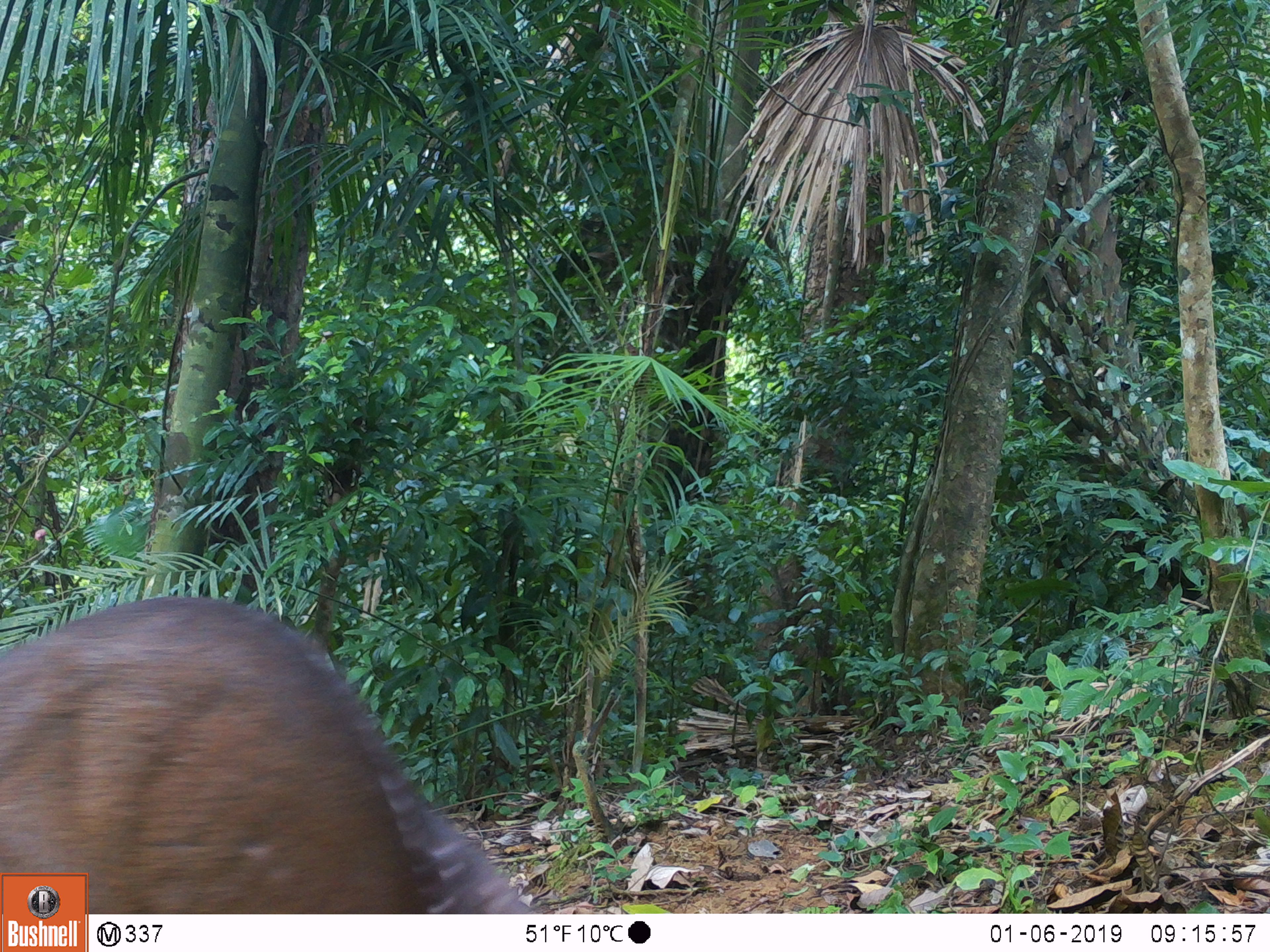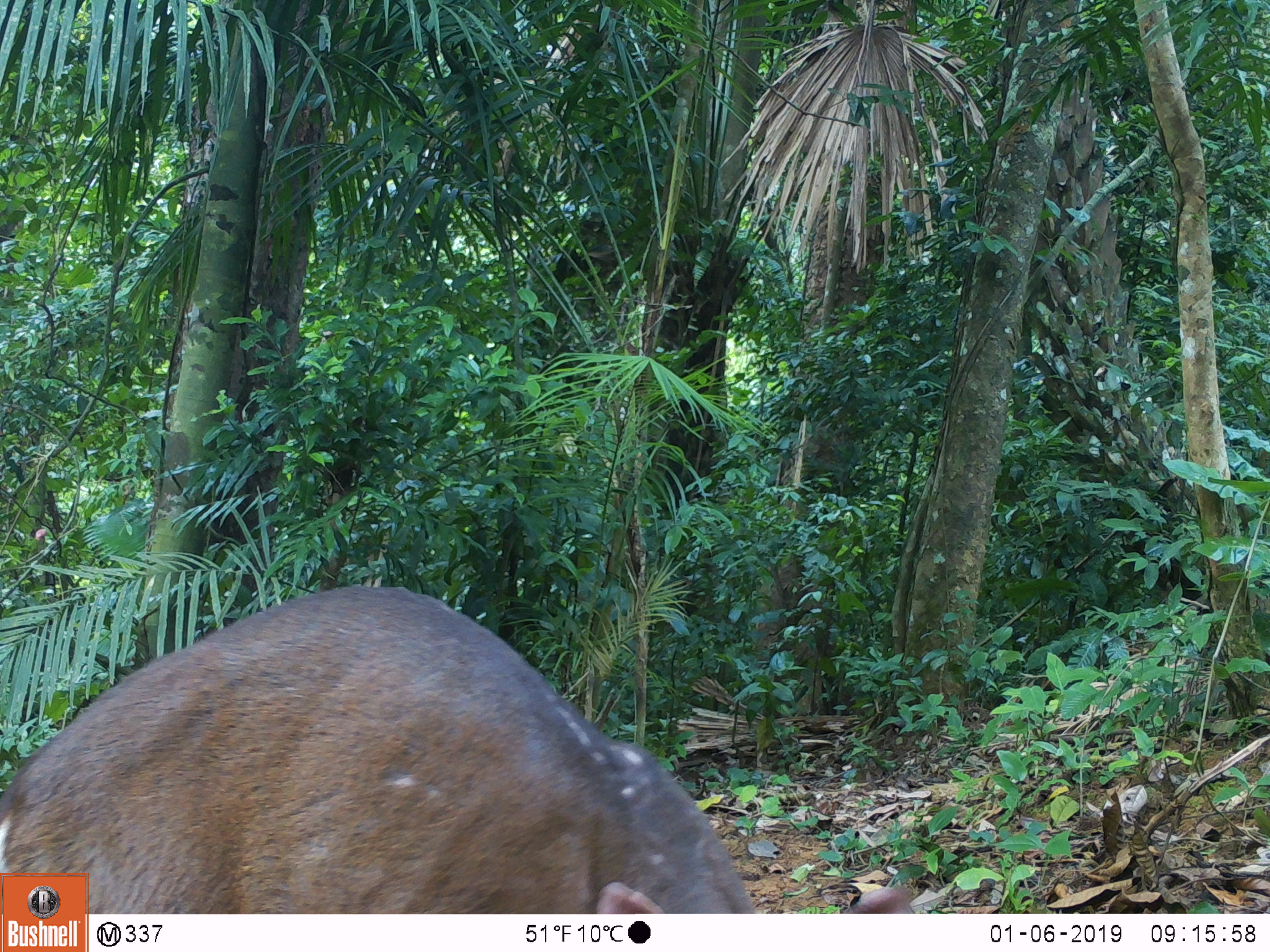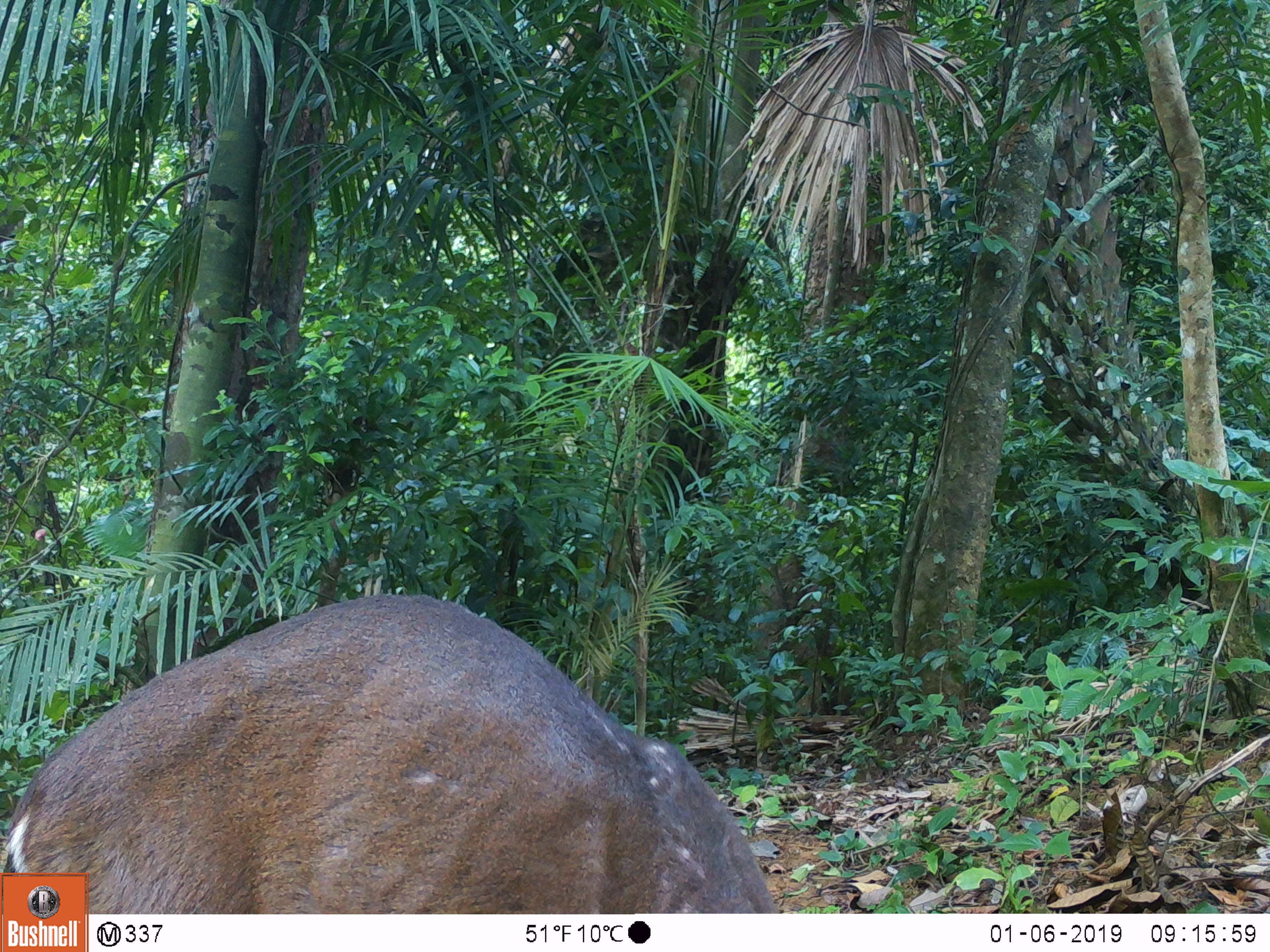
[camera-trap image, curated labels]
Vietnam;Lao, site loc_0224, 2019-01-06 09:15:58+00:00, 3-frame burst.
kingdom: Animalia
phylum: Chordata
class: Mammalia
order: Artiodactyla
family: Cervidae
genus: Muntiacus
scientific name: Muntiacus vuquangensis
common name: large-antlered muntjac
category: large antlered muntjac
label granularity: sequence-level